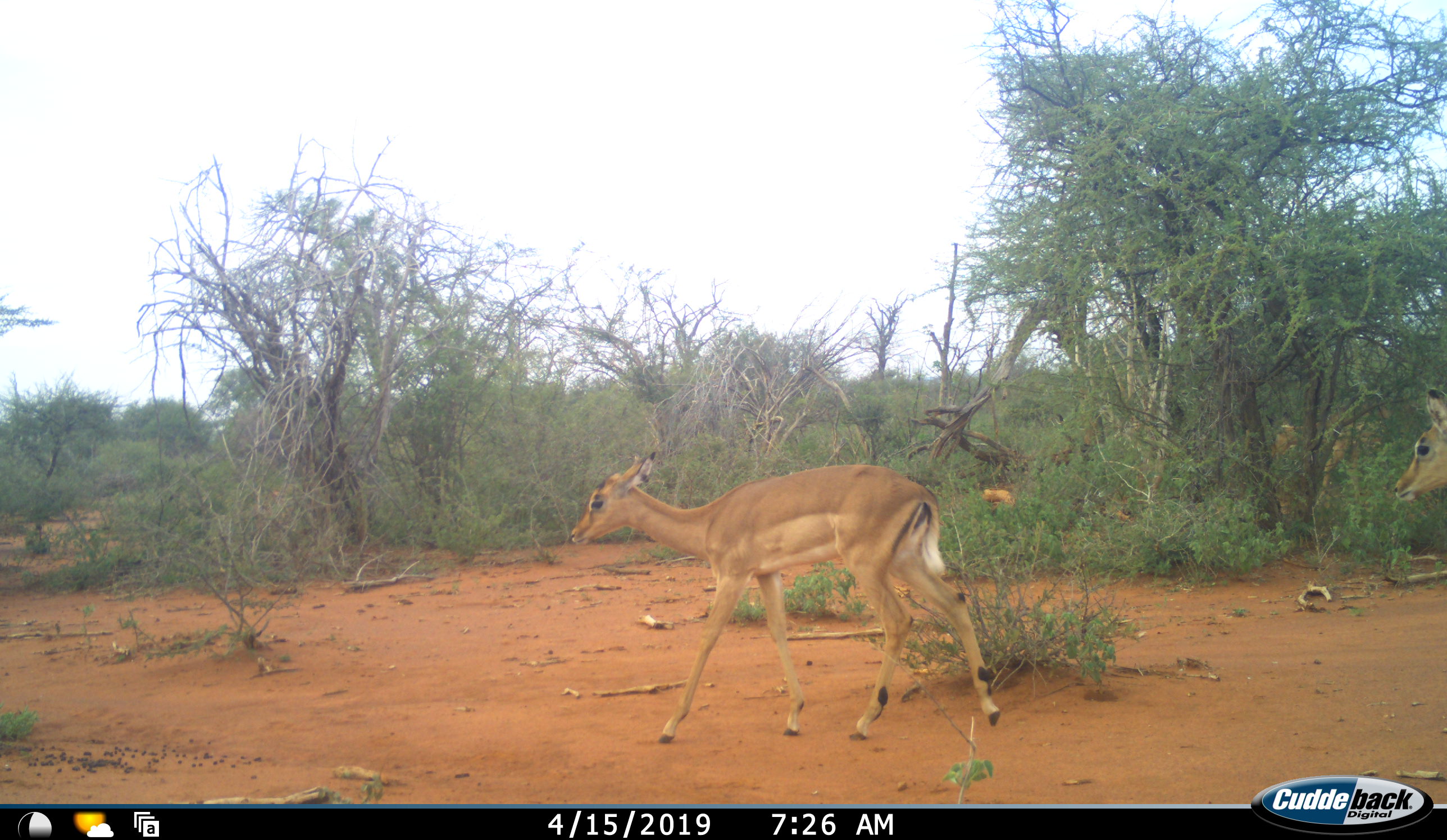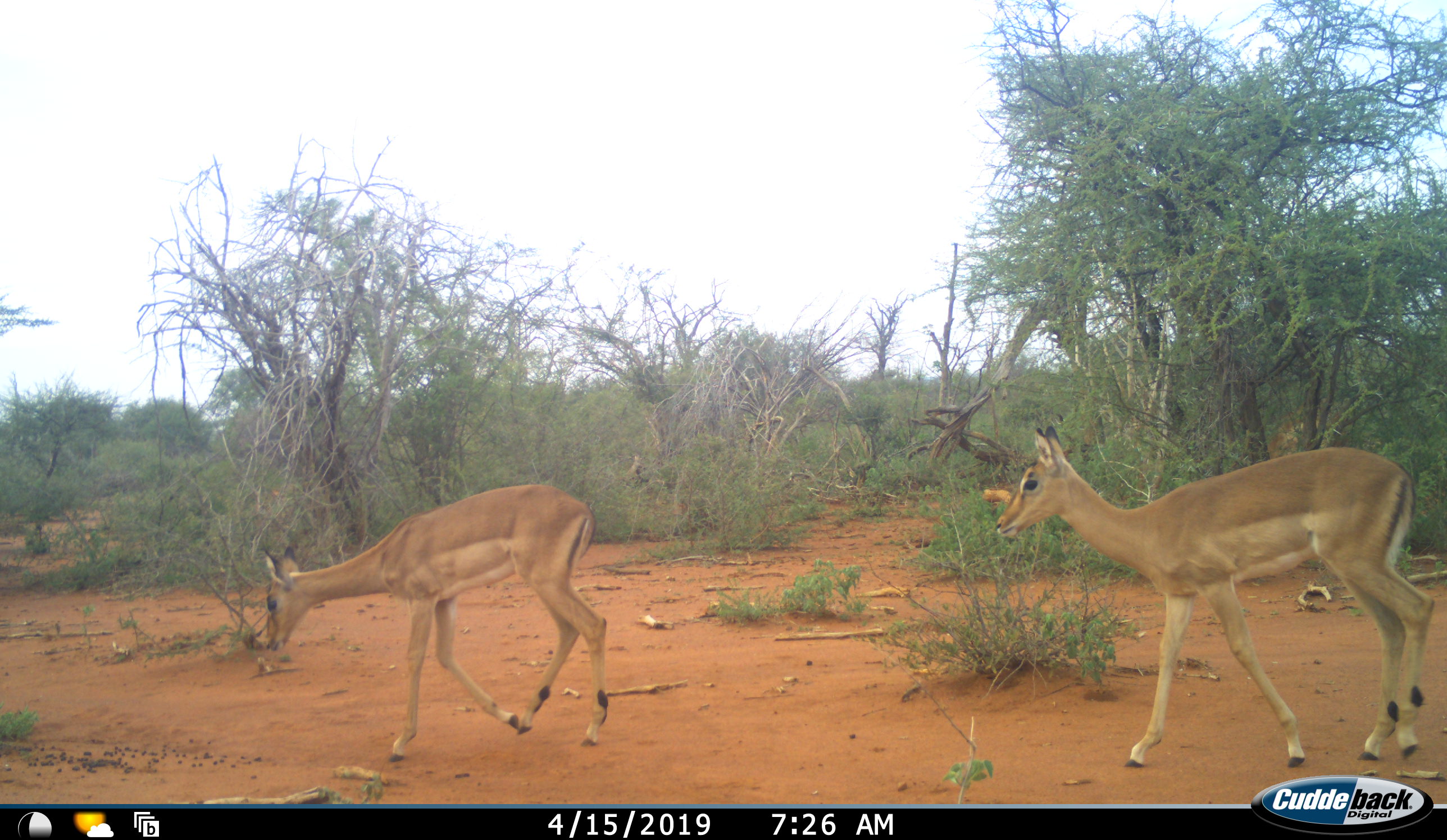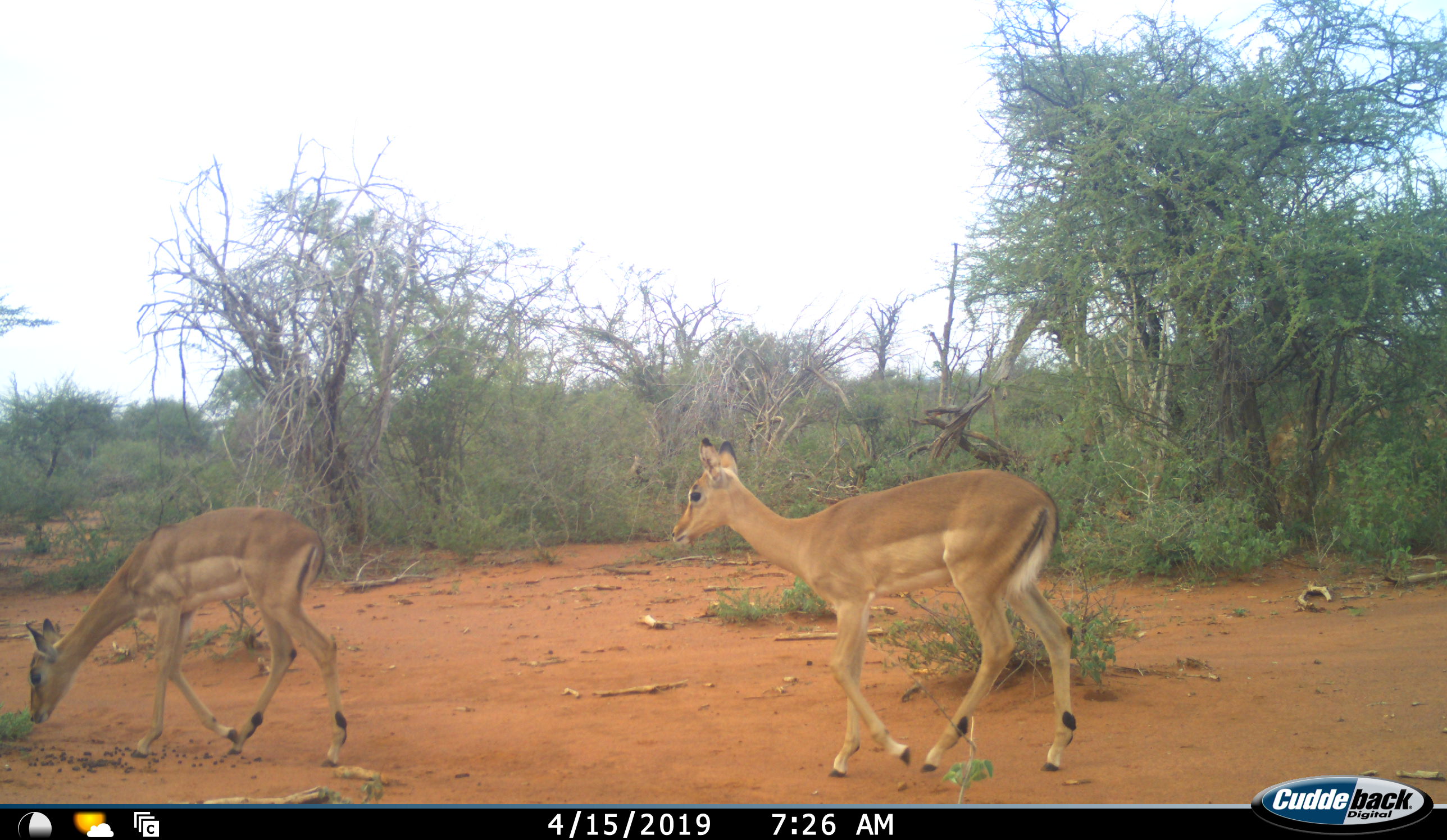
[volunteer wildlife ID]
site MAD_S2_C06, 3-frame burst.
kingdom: Animalia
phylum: Chordata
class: Mammalia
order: Artiodactyla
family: Bovidae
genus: Aepyceros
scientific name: Aepyceros melampus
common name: impala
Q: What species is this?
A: Impala (Aepyceros melampus).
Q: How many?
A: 2.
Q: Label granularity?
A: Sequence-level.